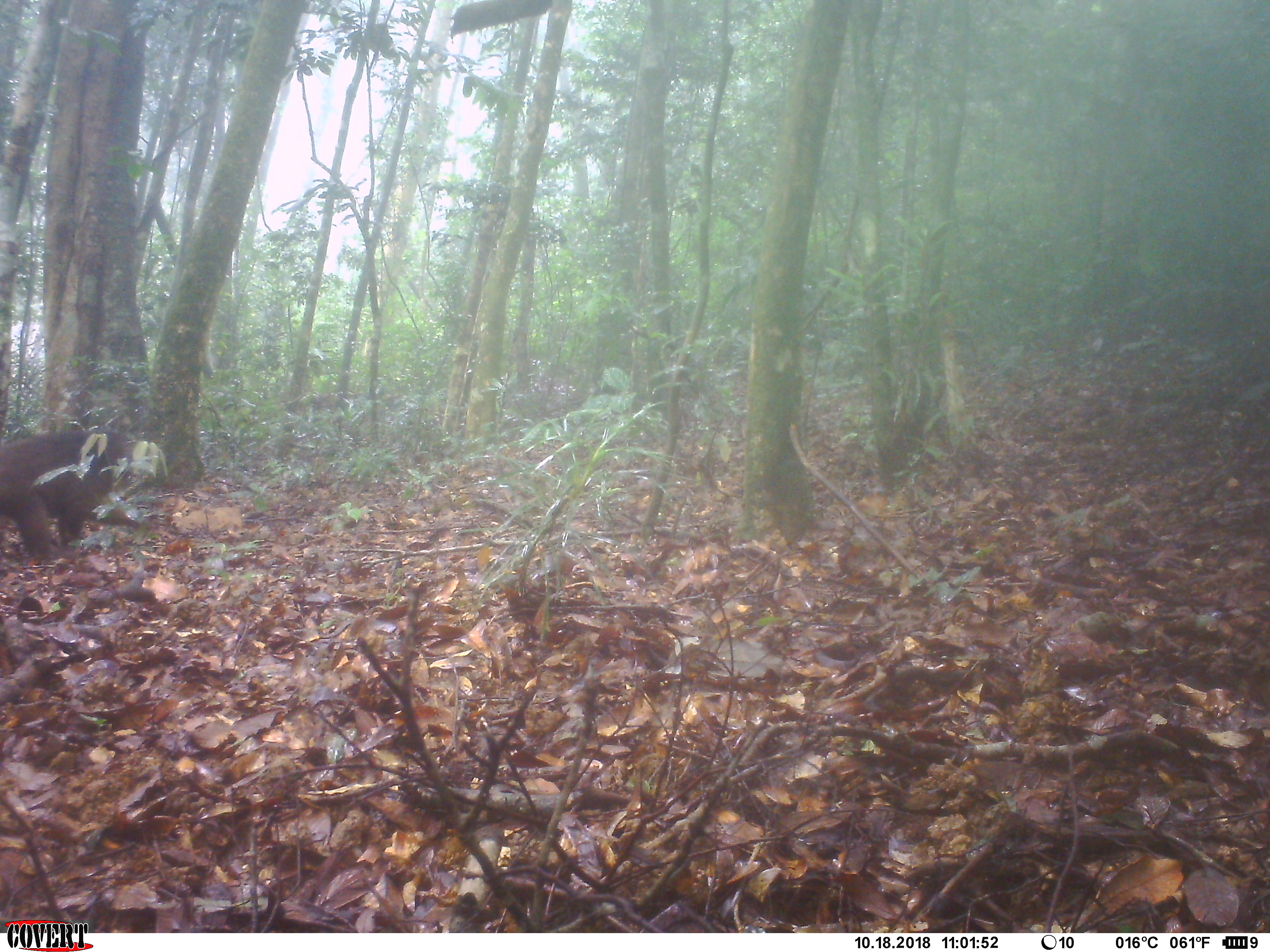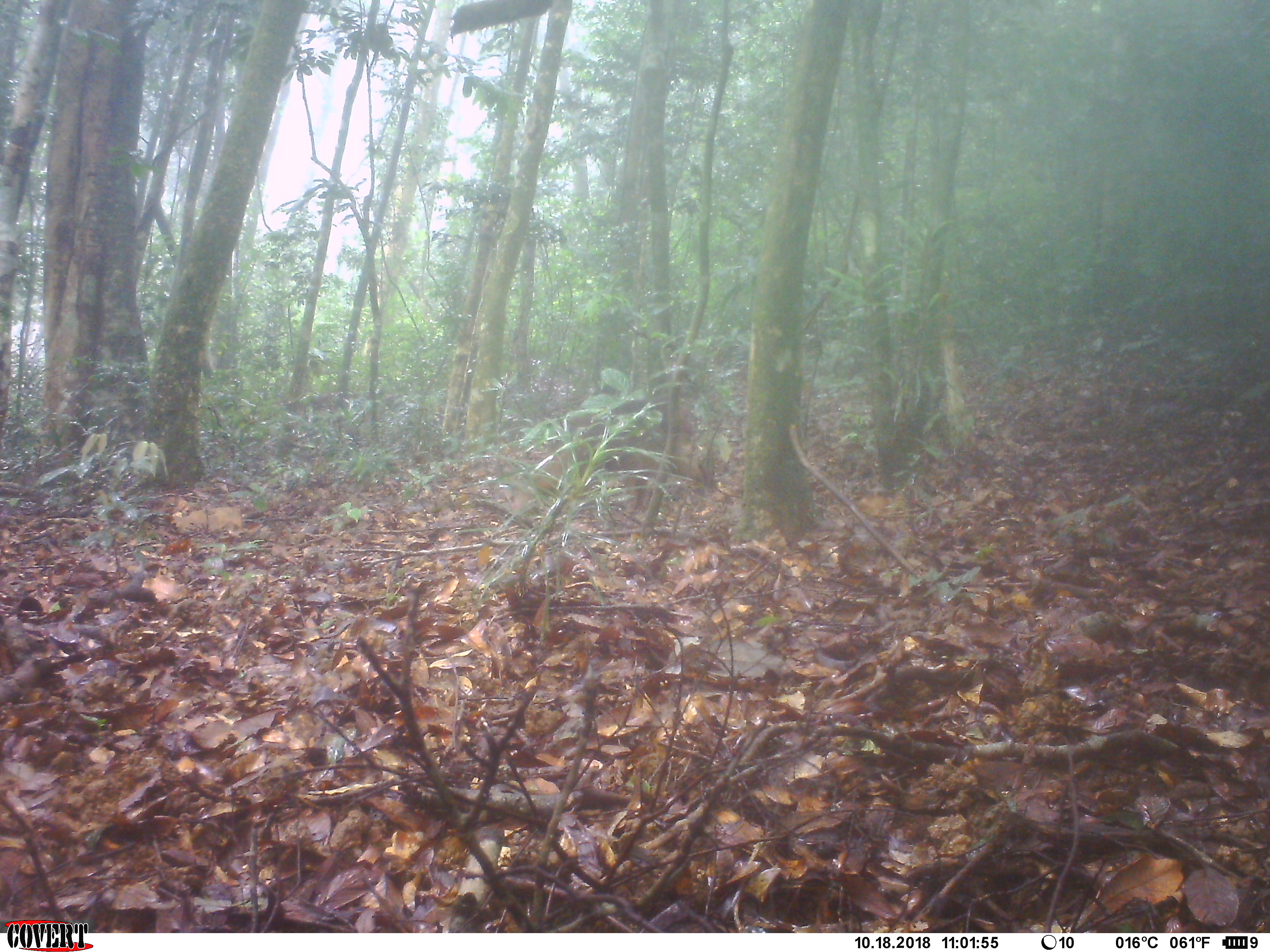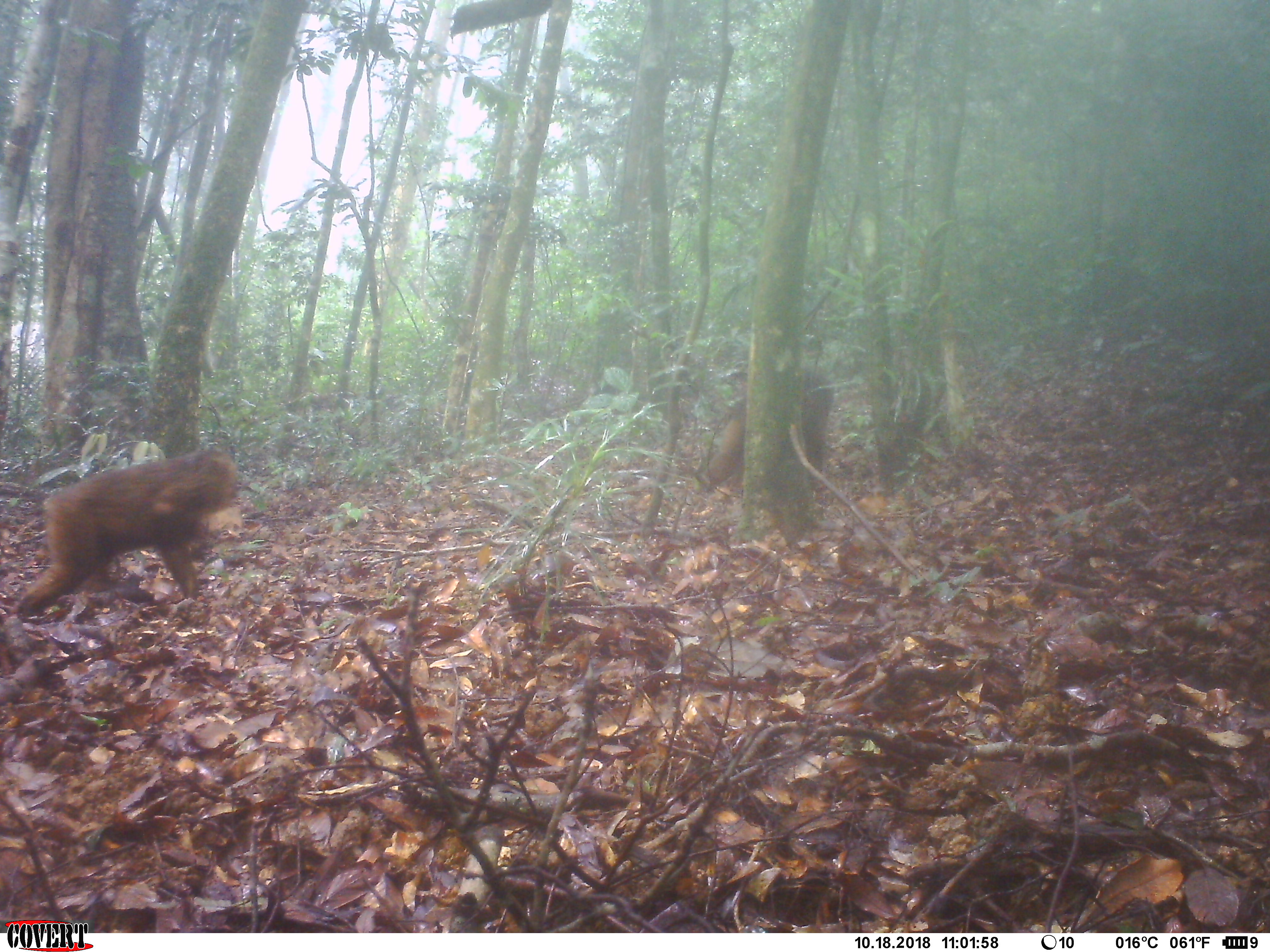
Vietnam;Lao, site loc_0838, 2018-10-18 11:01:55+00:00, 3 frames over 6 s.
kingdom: Animalia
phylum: Chordata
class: Mammalia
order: Primates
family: Cercopithecidae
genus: Macaca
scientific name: Macaca arctoides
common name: stump-tailed macaque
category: stump tailed macaque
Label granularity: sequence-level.